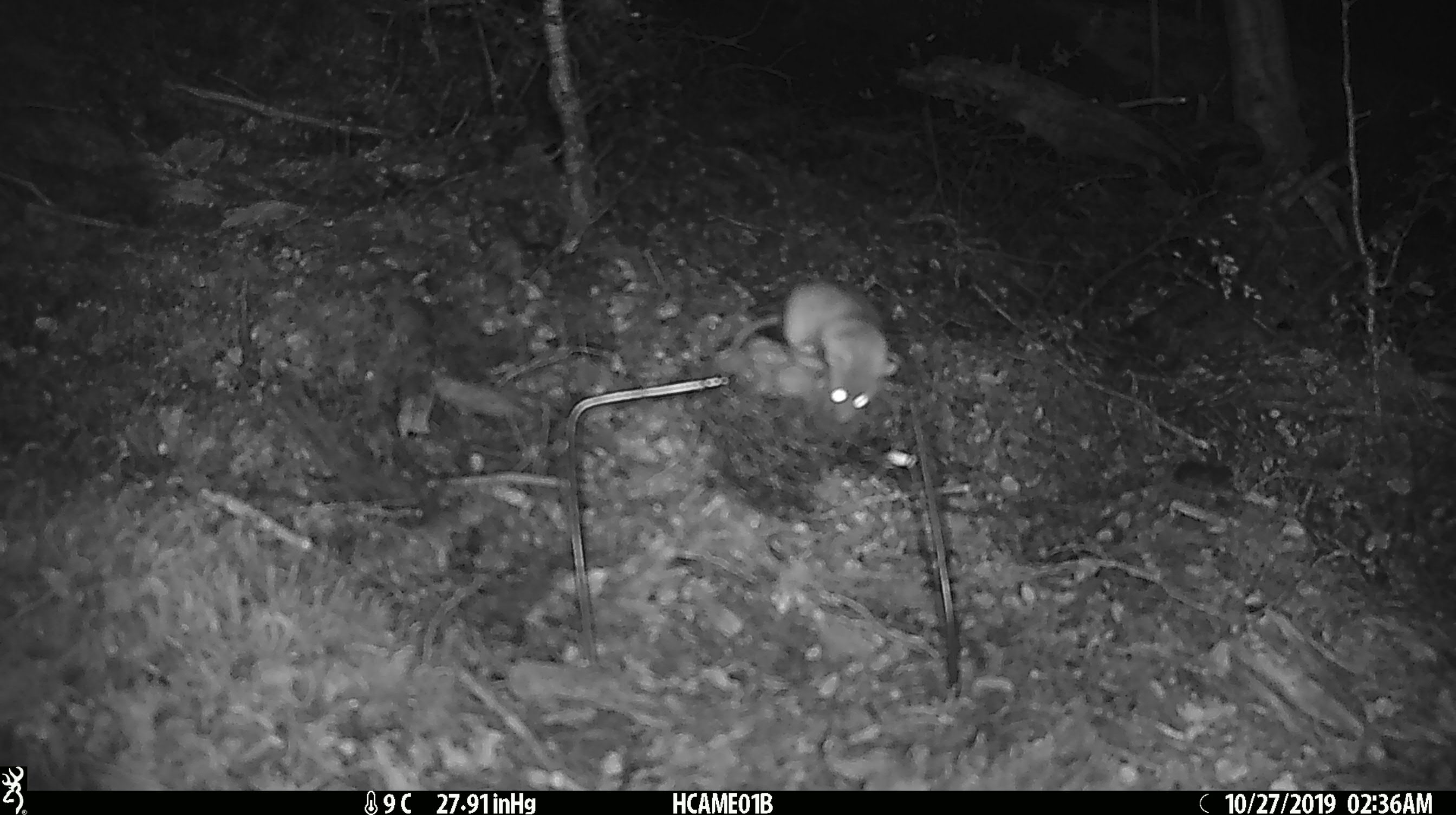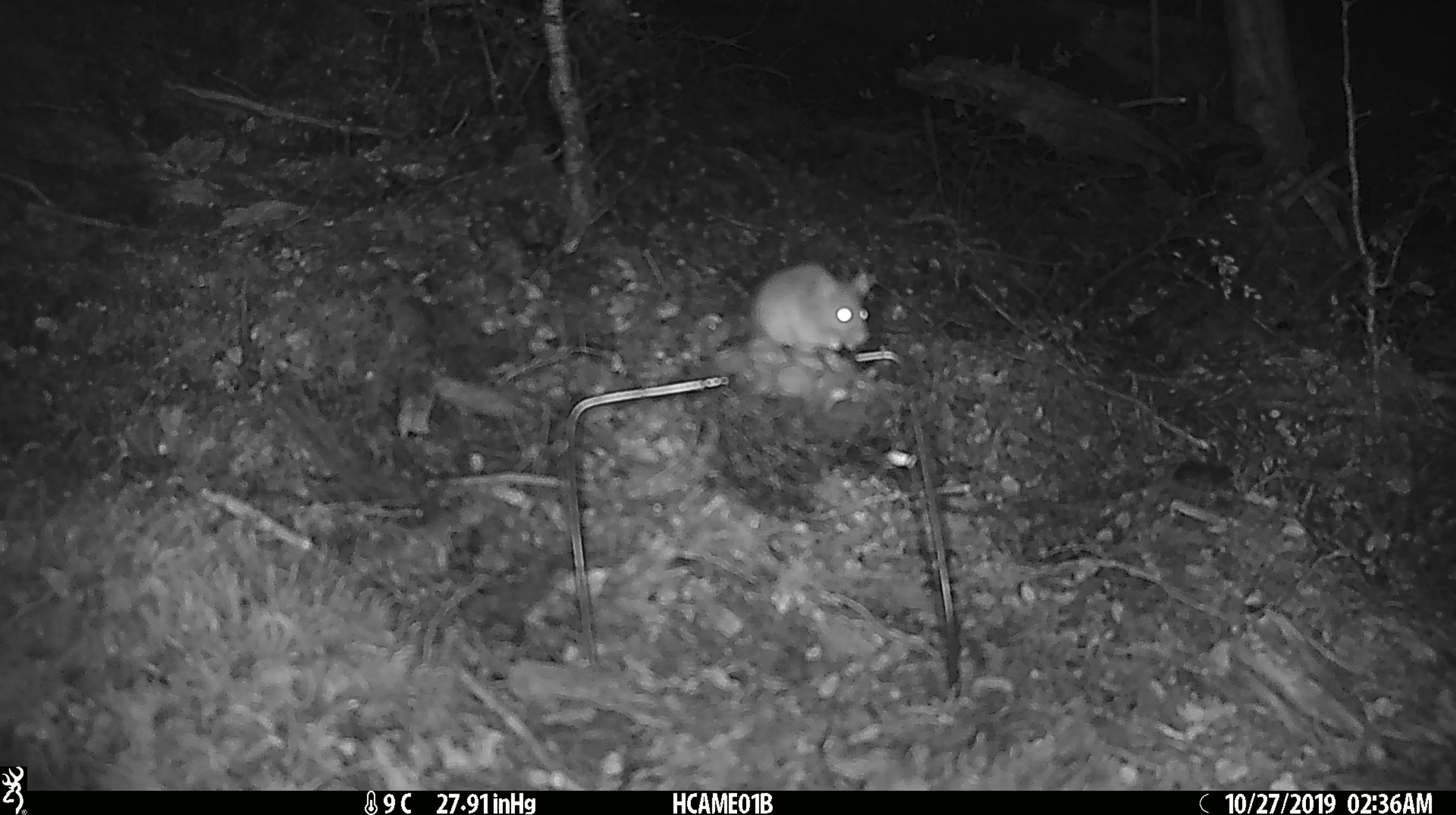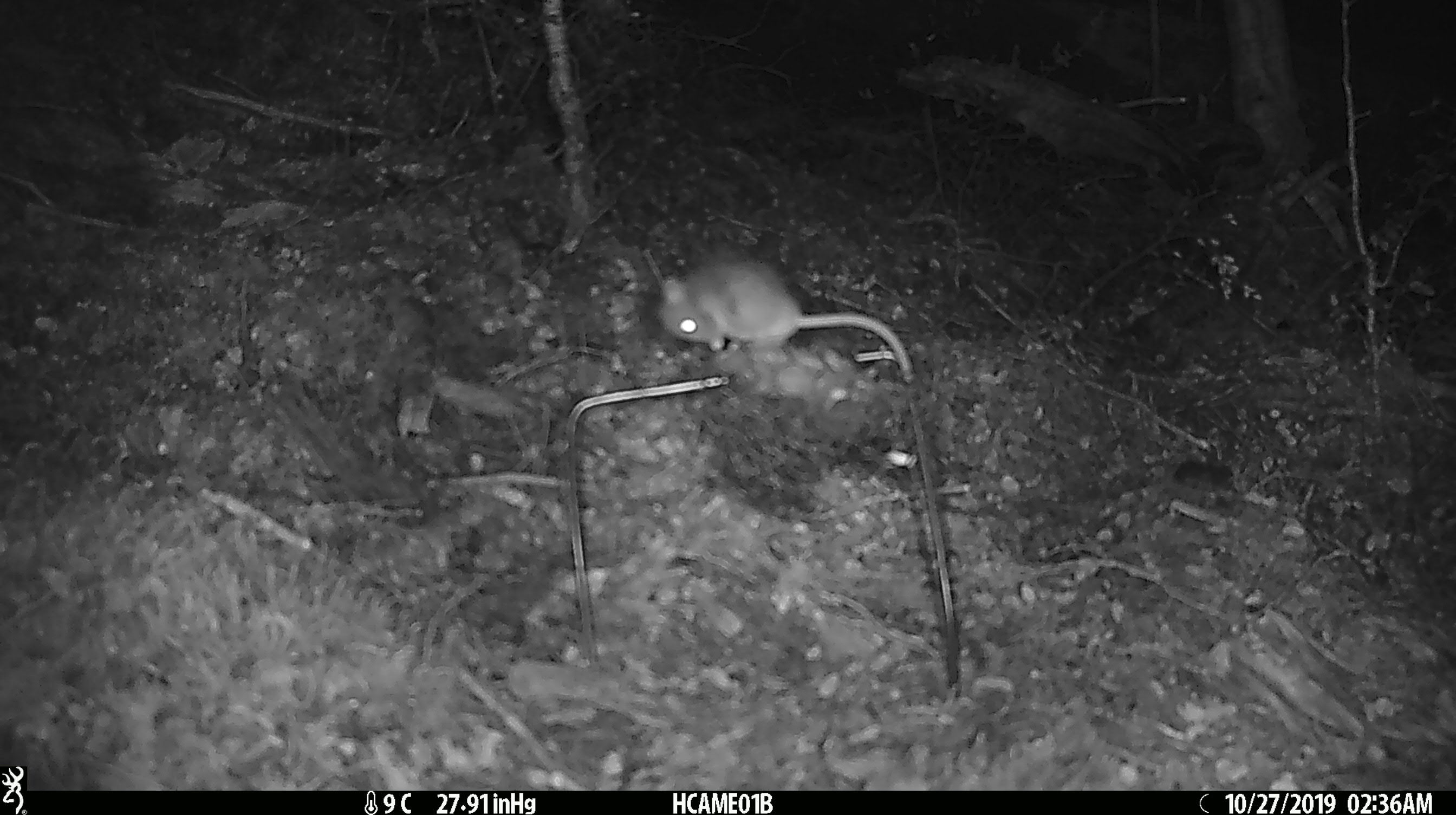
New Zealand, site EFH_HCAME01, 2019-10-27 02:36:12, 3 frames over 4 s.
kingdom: Animalia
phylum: Chordata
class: Mammalia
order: Rodentia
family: Muridae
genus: Mus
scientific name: Mus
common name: mouse